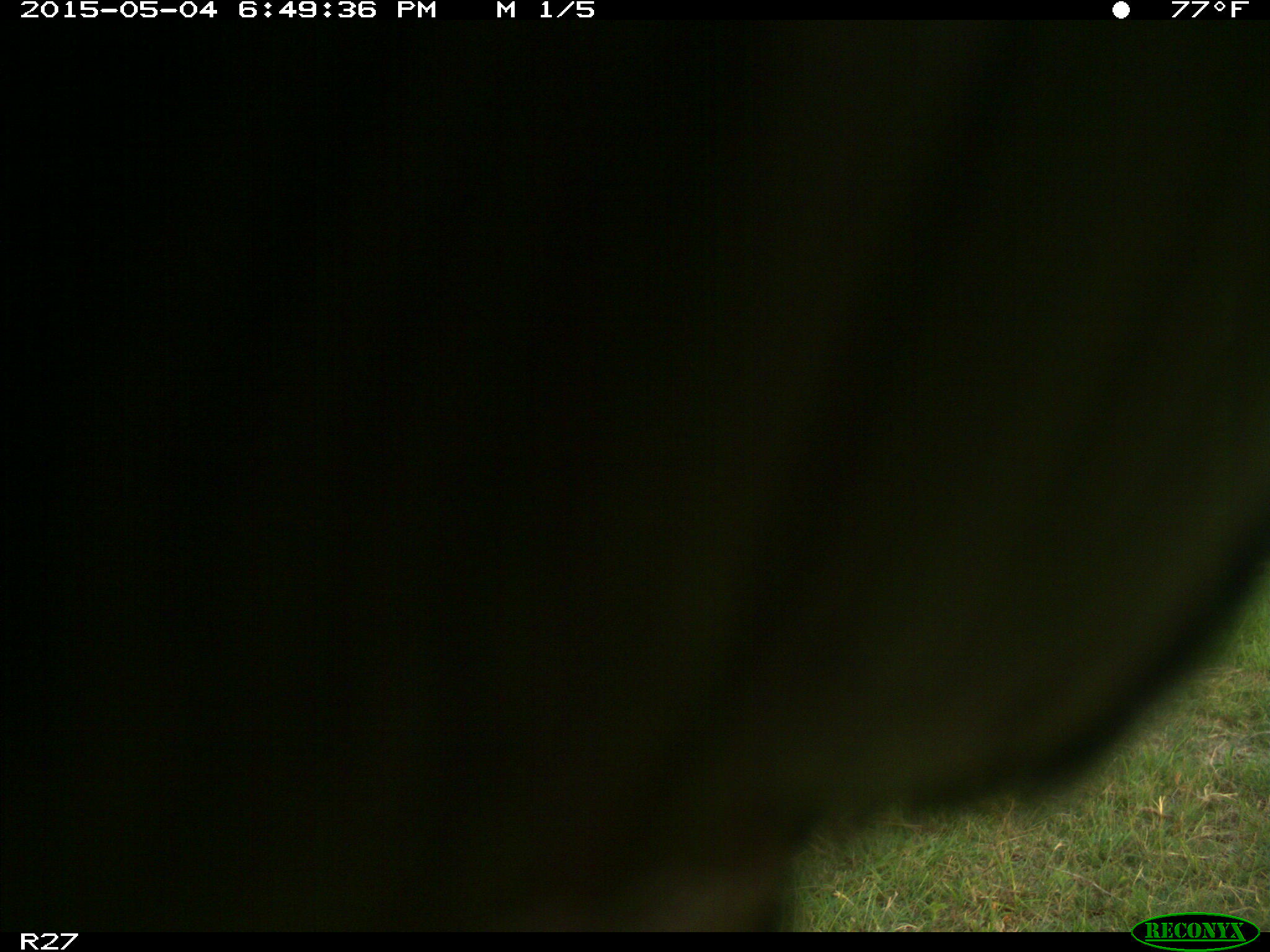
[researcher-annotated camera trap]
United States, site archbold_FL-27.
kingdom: Animalia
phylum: Chordata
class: Mammalia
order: Artiodactyla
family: Bovidae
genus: Bos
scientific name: Bos taurus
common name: domestic cow